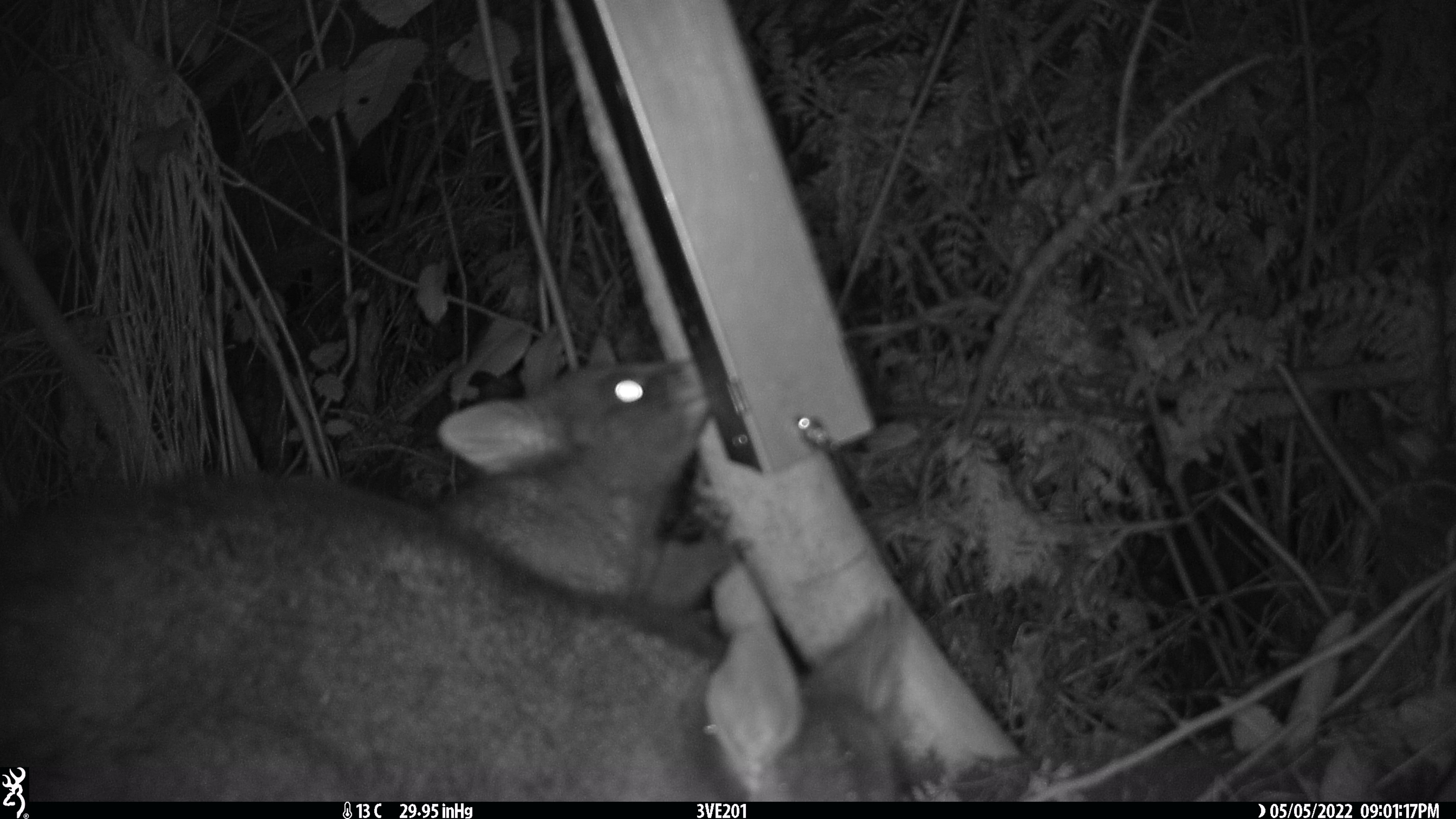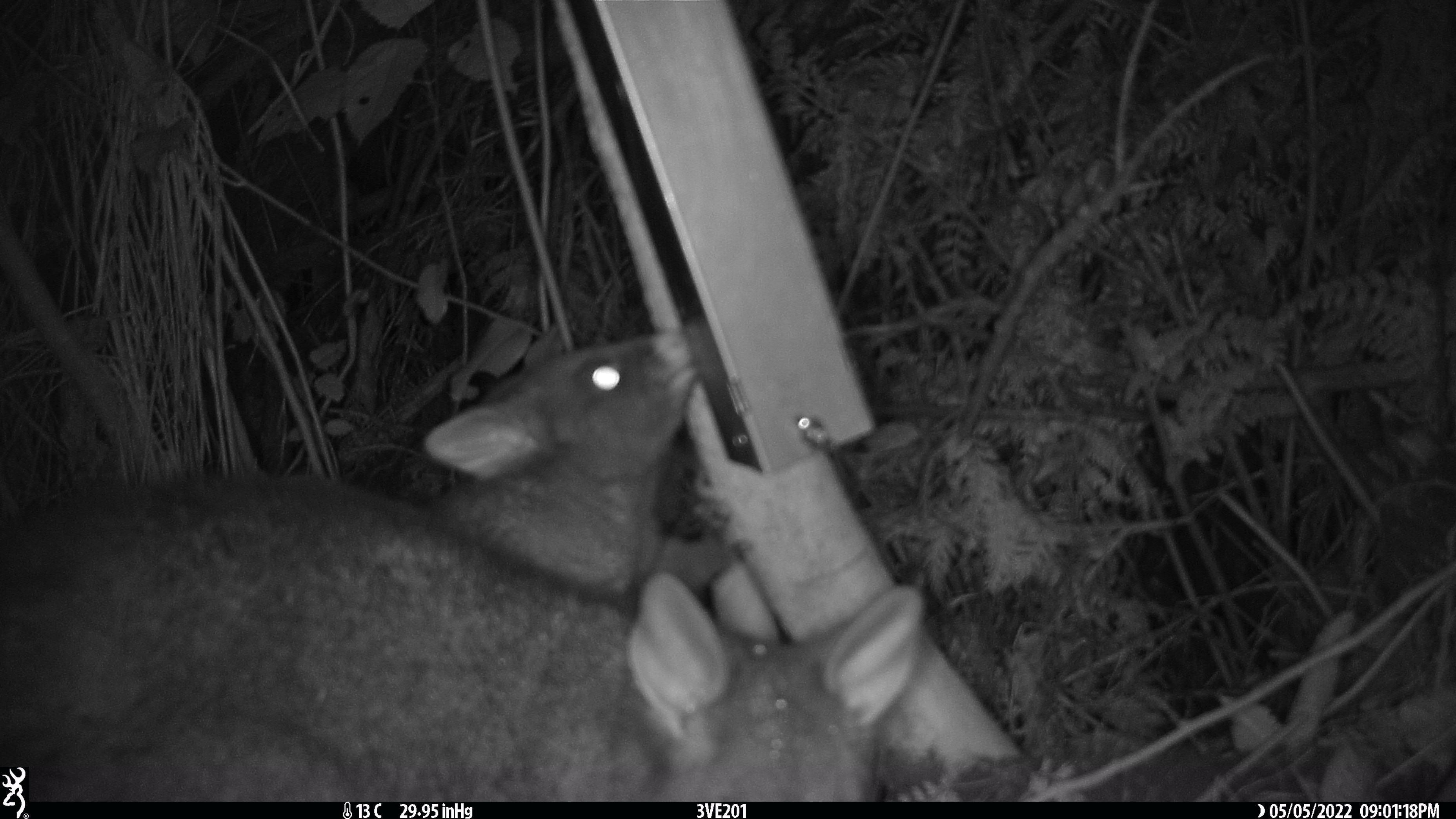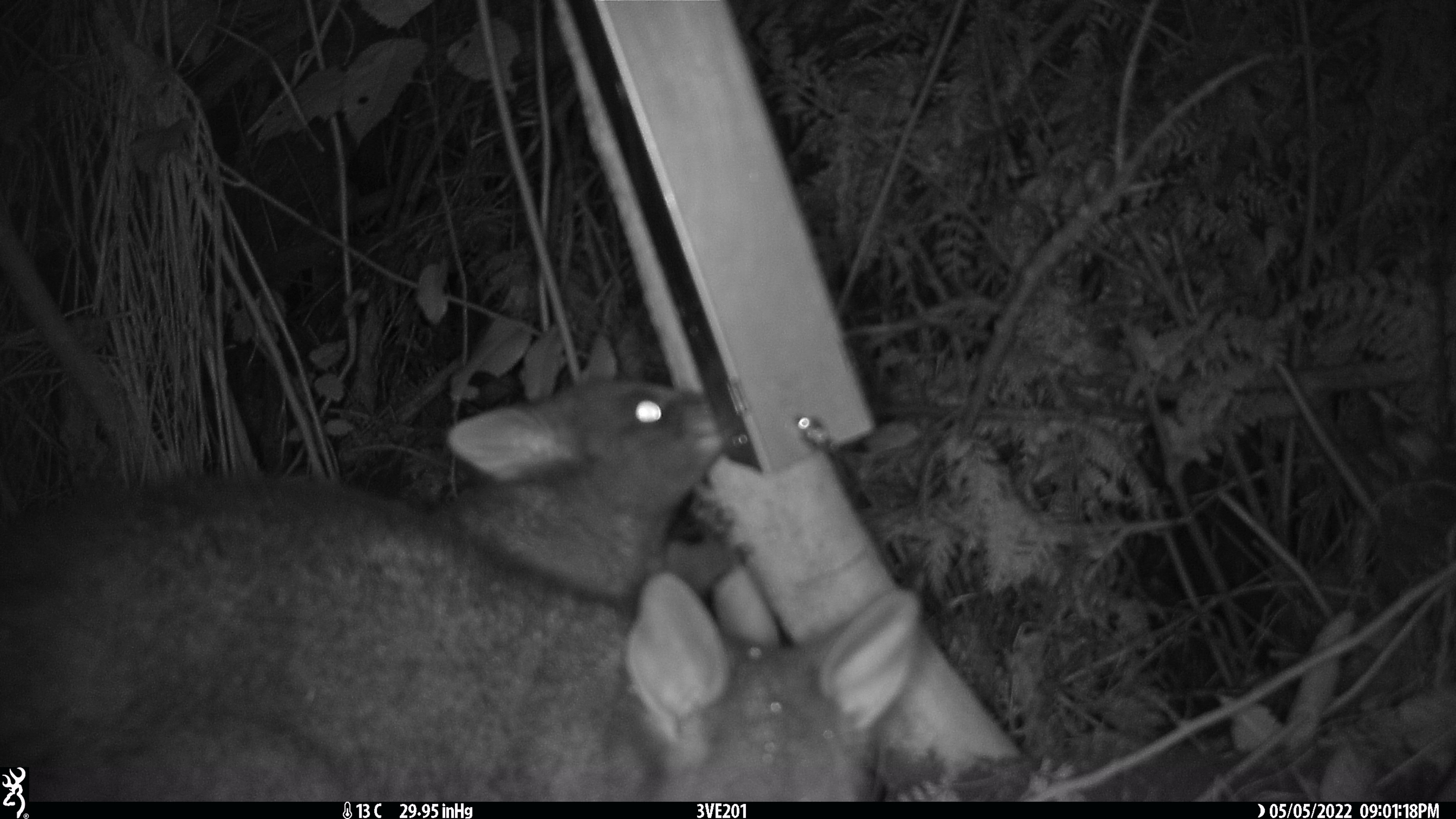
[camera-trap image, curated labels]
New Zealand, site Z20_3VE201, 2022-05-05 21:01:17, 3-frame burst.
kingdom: Animalia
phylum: Chordata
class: Mammalia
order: Diprotodontia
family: Phalangeridae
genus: Trichosurus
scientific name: Trichosurus vulpecula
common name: common brushtail possum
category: possum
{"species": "possum (common brushtail possum) (Trichosurus vulpecula)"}